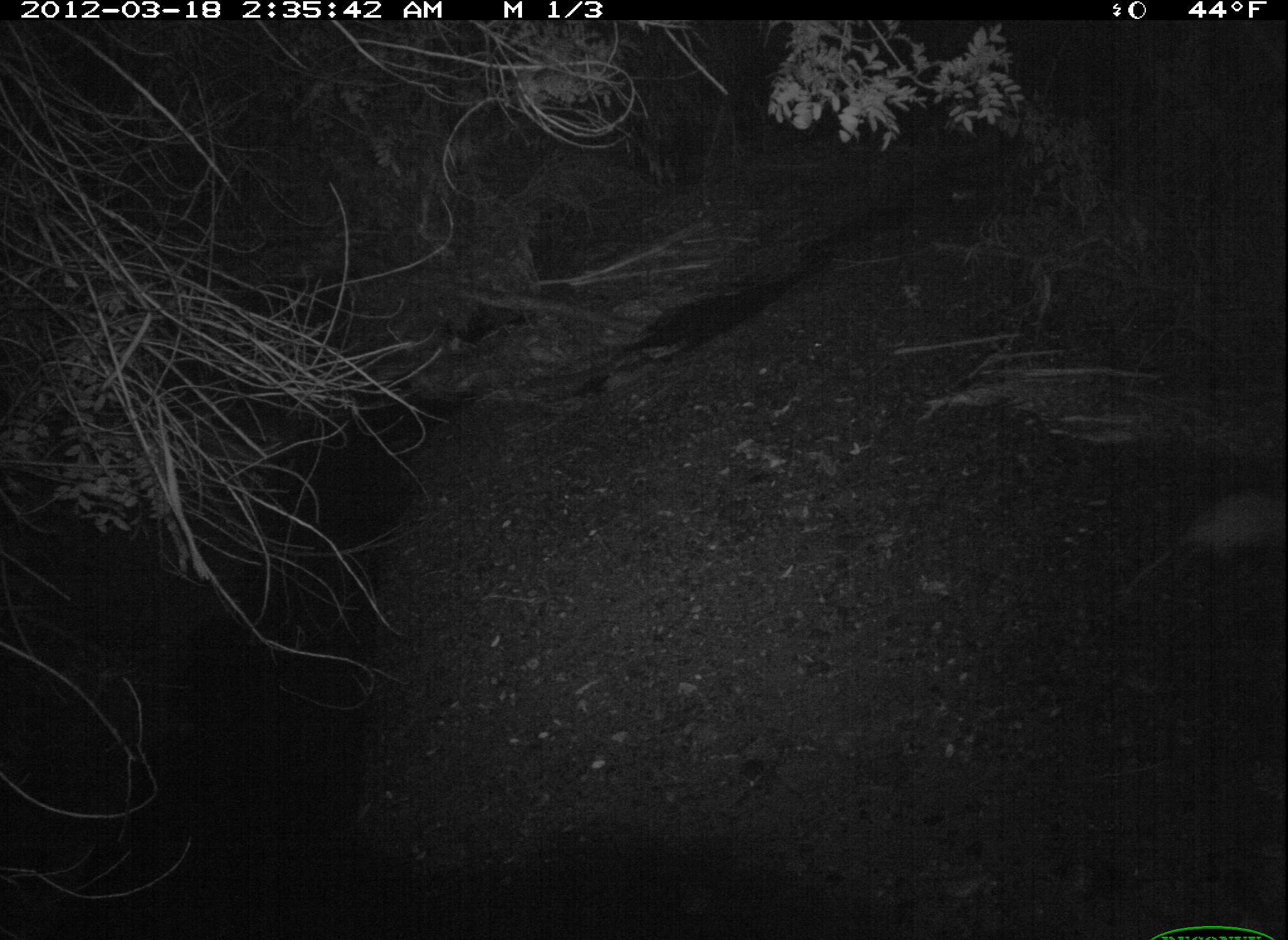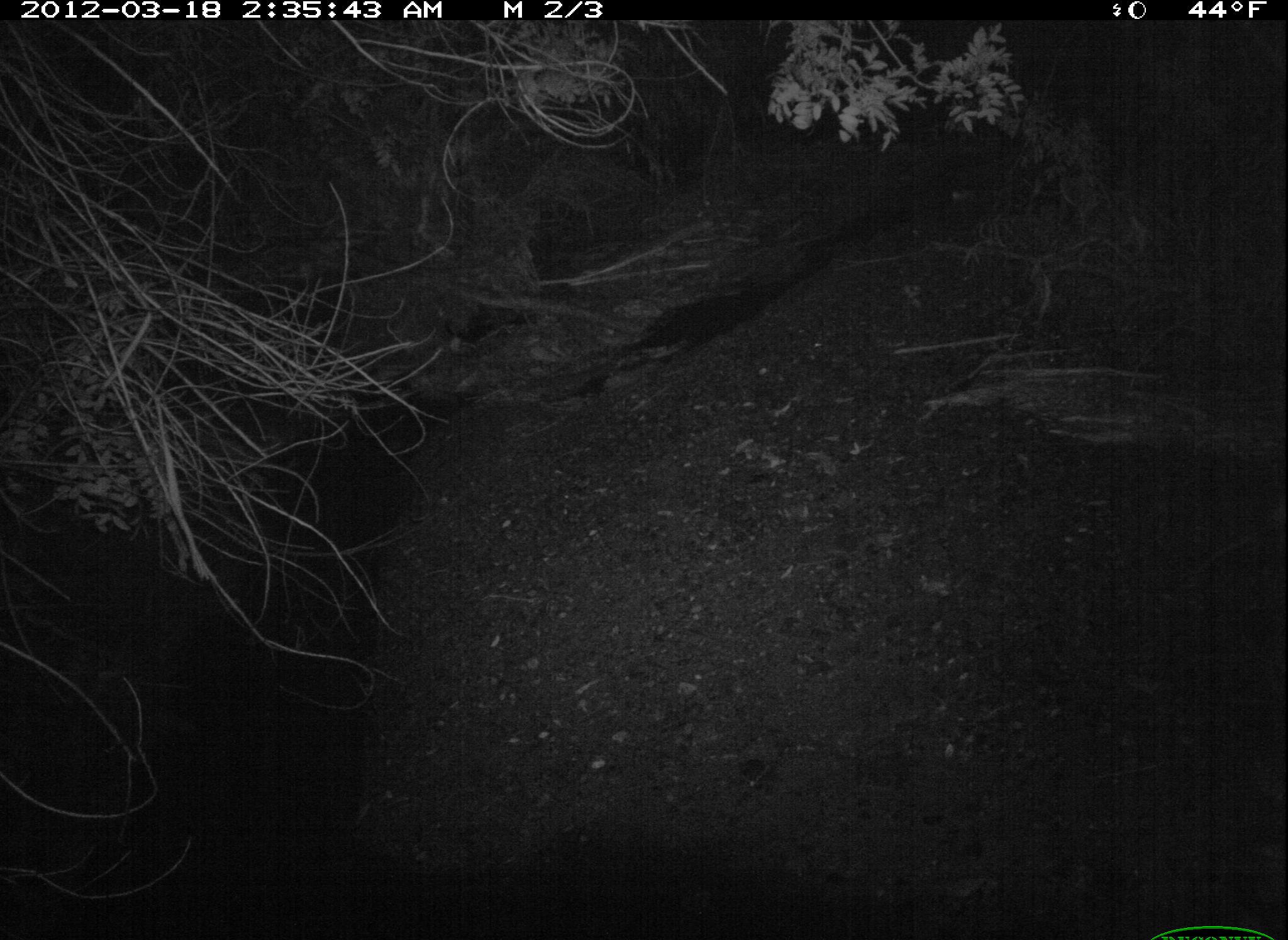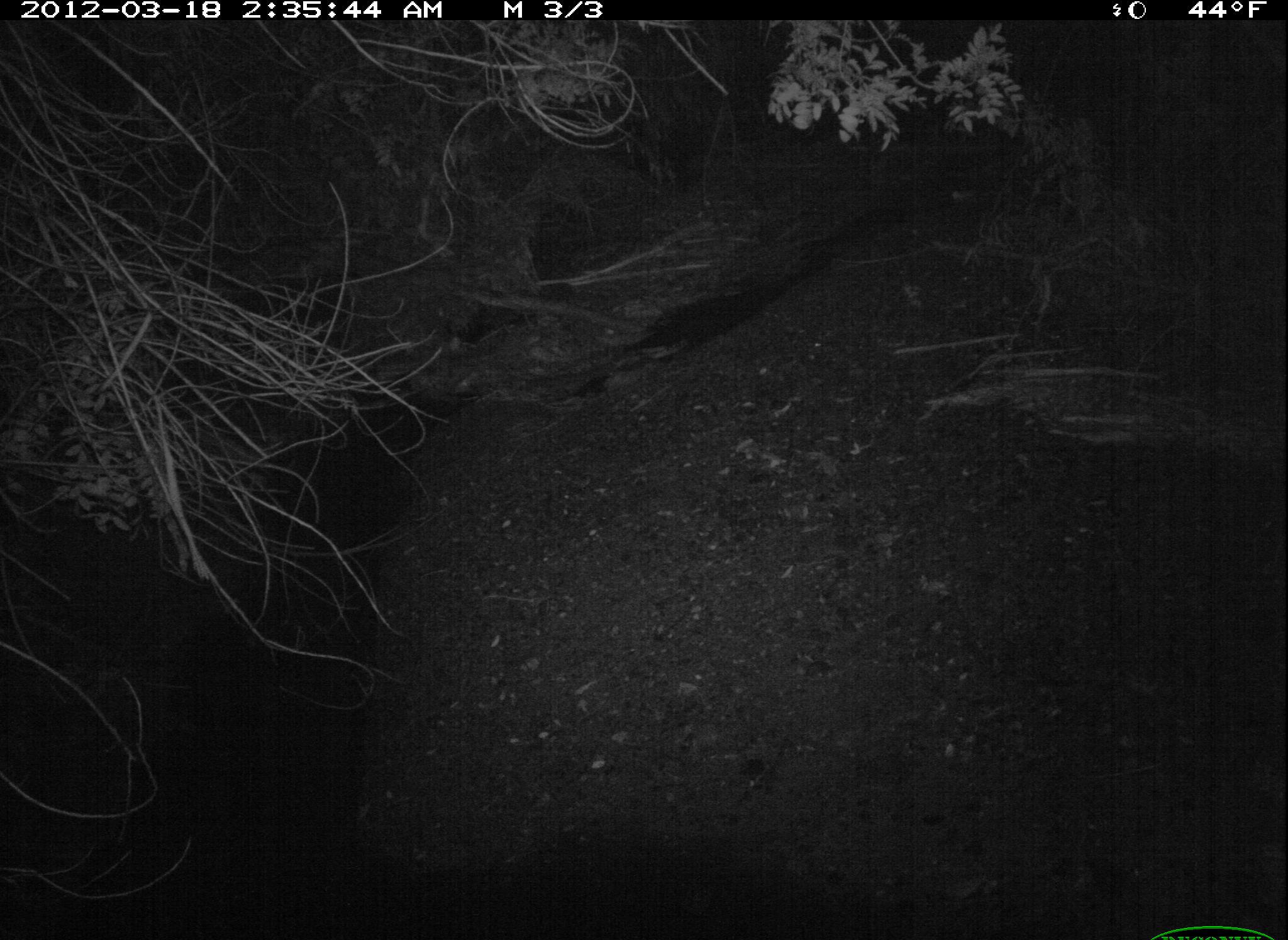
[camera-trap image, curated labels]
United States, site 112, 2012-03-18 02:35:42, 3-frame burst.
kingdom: Animalia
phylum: Chordata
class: Mammalia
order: Didelphimorphia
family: Didelphidae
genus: Didelphis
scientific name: Didelphis virginiana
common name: virginia opossum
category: opossum